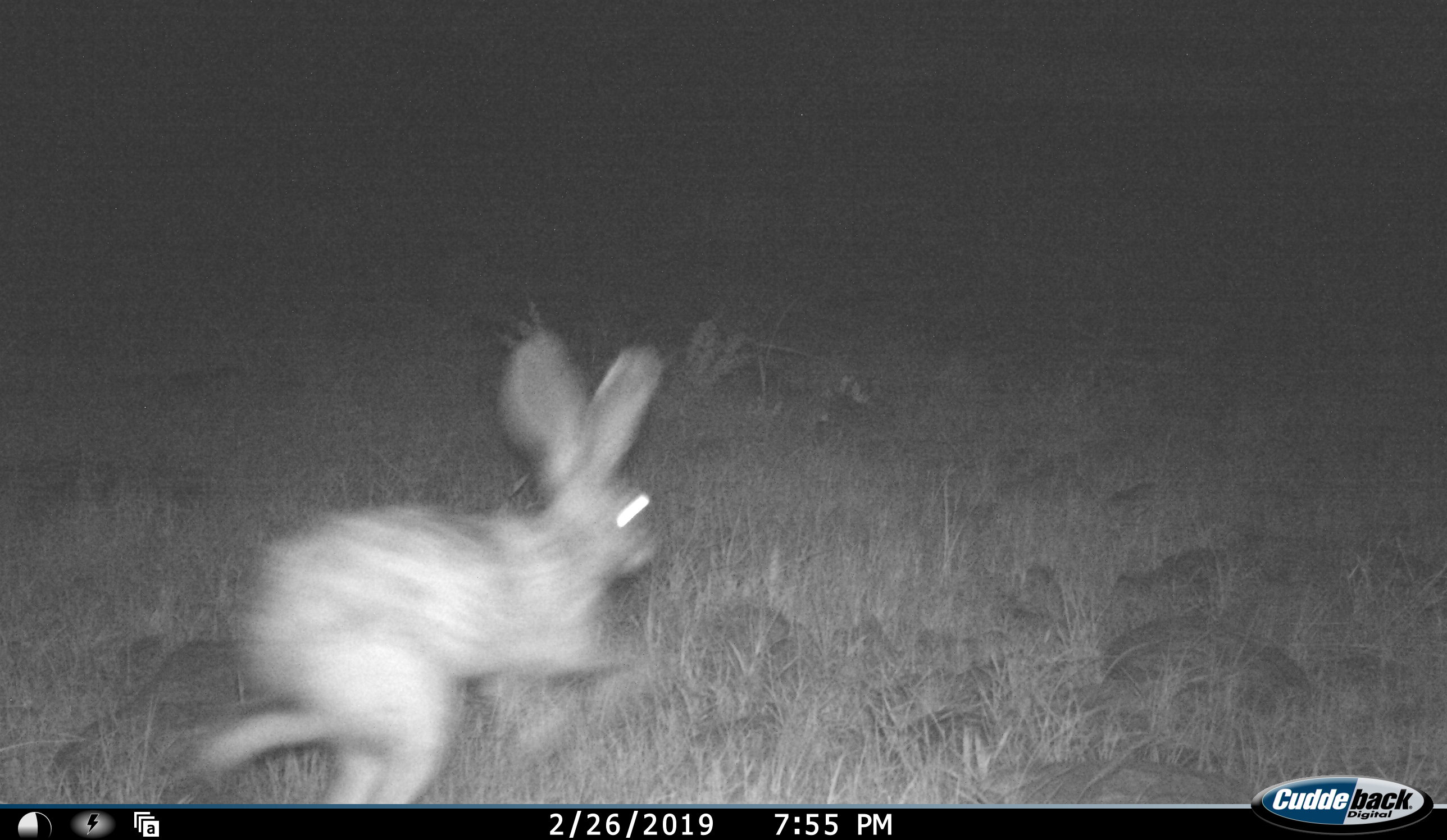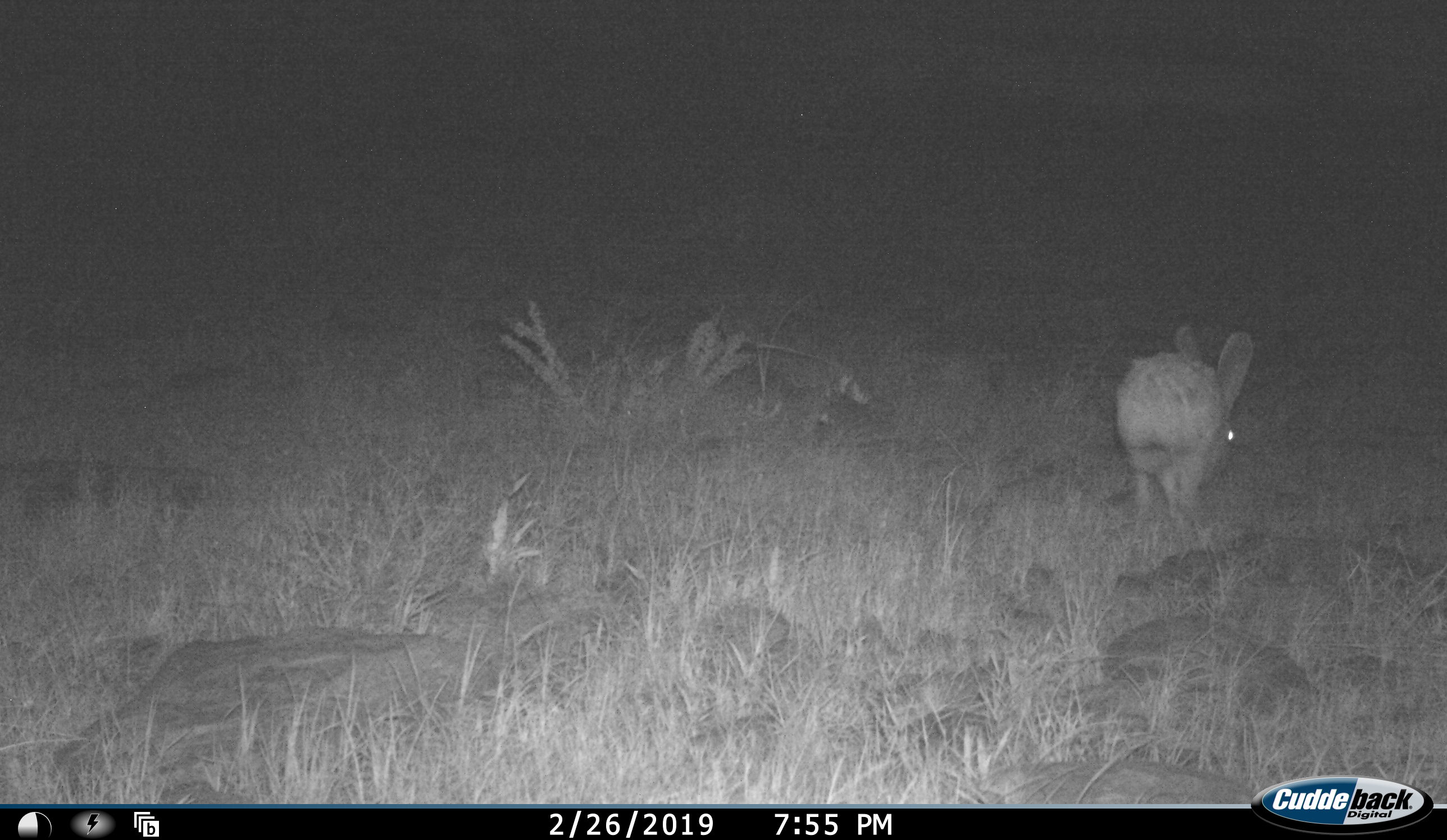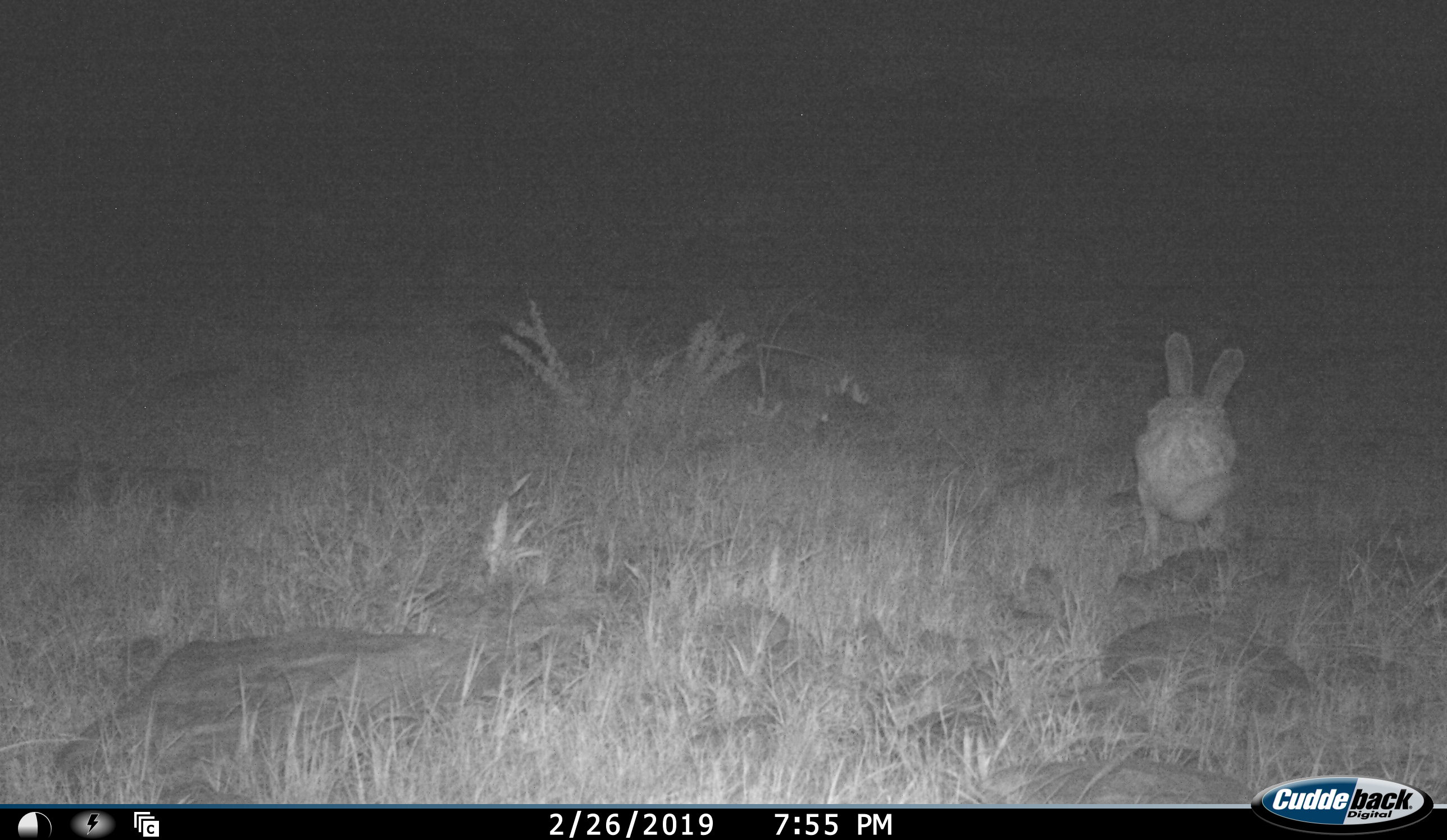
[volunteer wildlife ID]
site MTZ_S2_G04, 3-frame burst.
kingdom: Animalia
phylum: Chordata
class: Mammalia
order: Lagomorpha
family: Leporidae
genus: Lepus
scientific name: Lepus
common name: hare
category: hareunknown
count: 1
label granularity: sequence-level